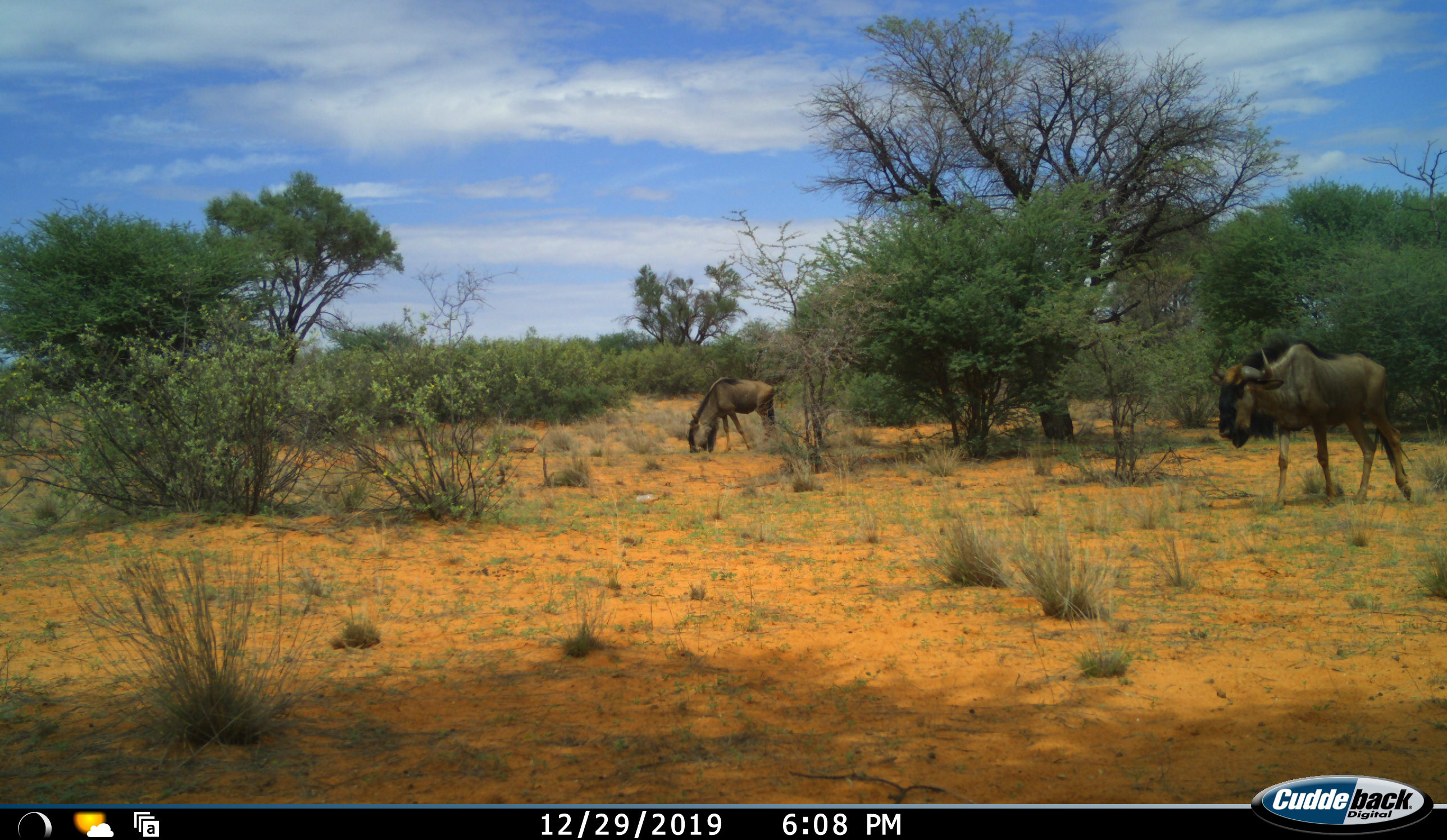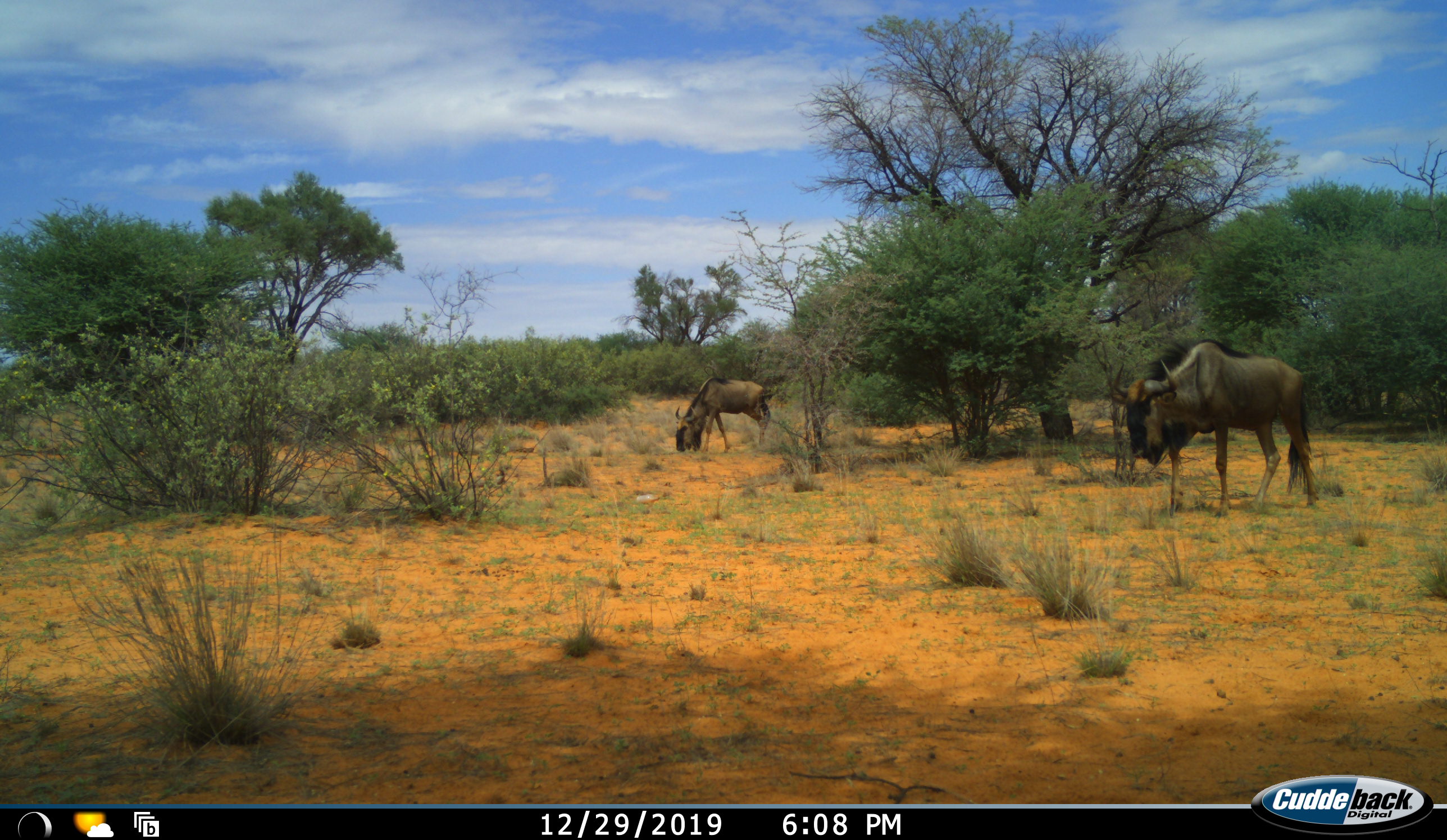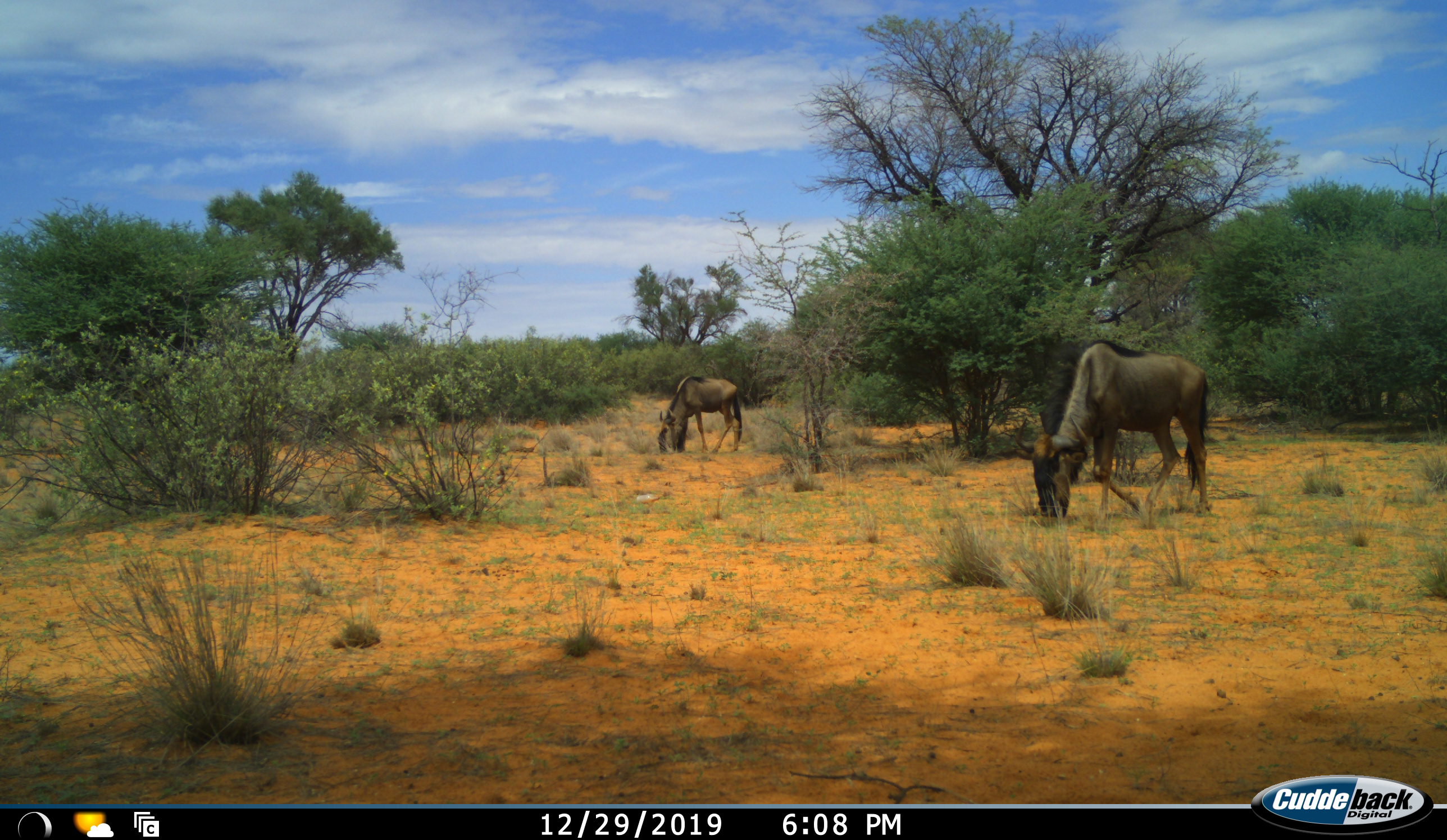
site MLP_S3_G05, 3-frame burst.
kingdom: Animalia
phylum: Chordata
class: Mammalia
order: Artiodactyla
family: Bovidae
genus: Connochaetes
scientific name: Connochaetes taurinus taurinus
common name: blue wildebeest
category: wildebeestblue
Wildebeestblue (blue wildebeest) (Connochaetes taurinus taurinus), count 2. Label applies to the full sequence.